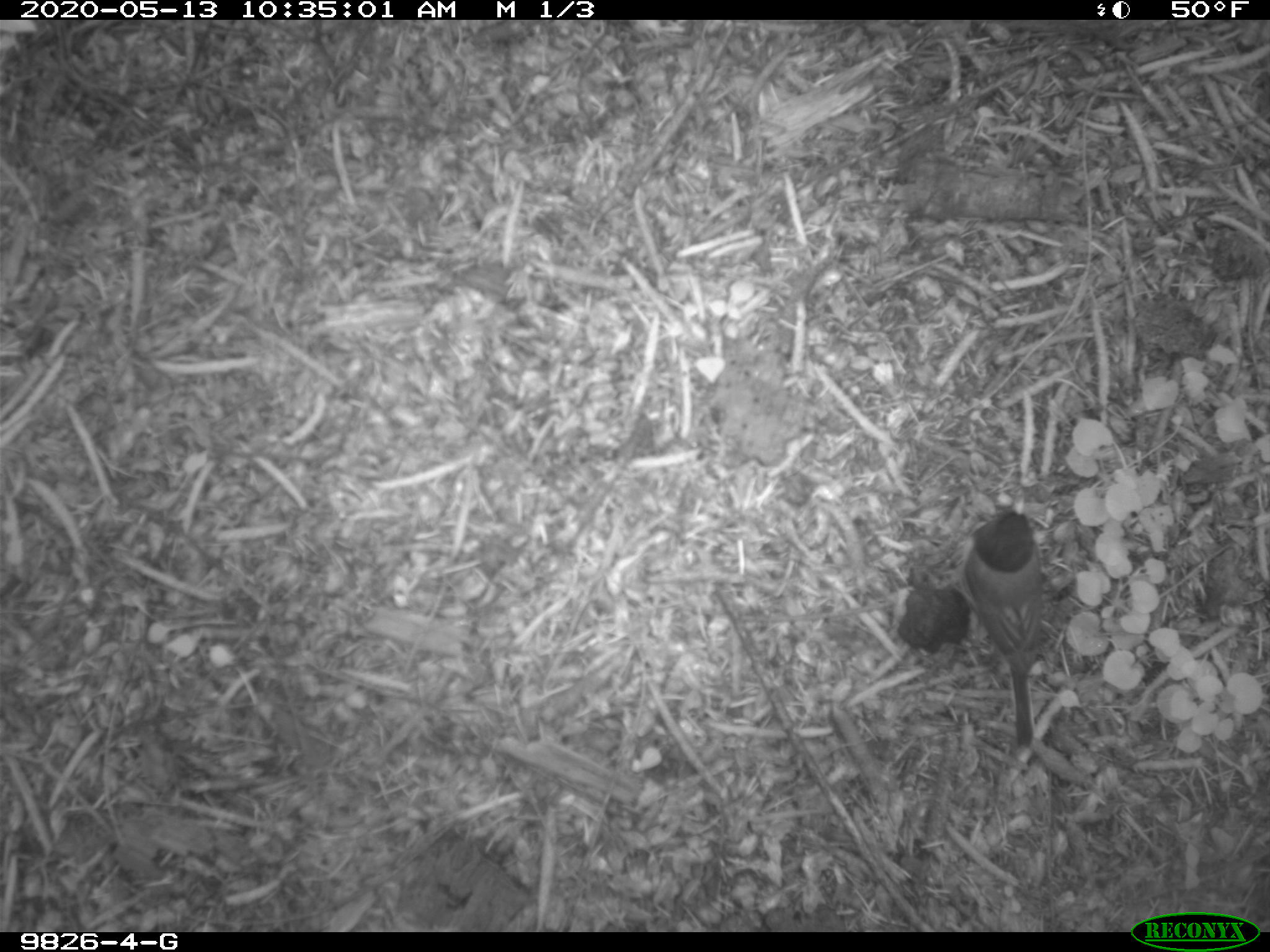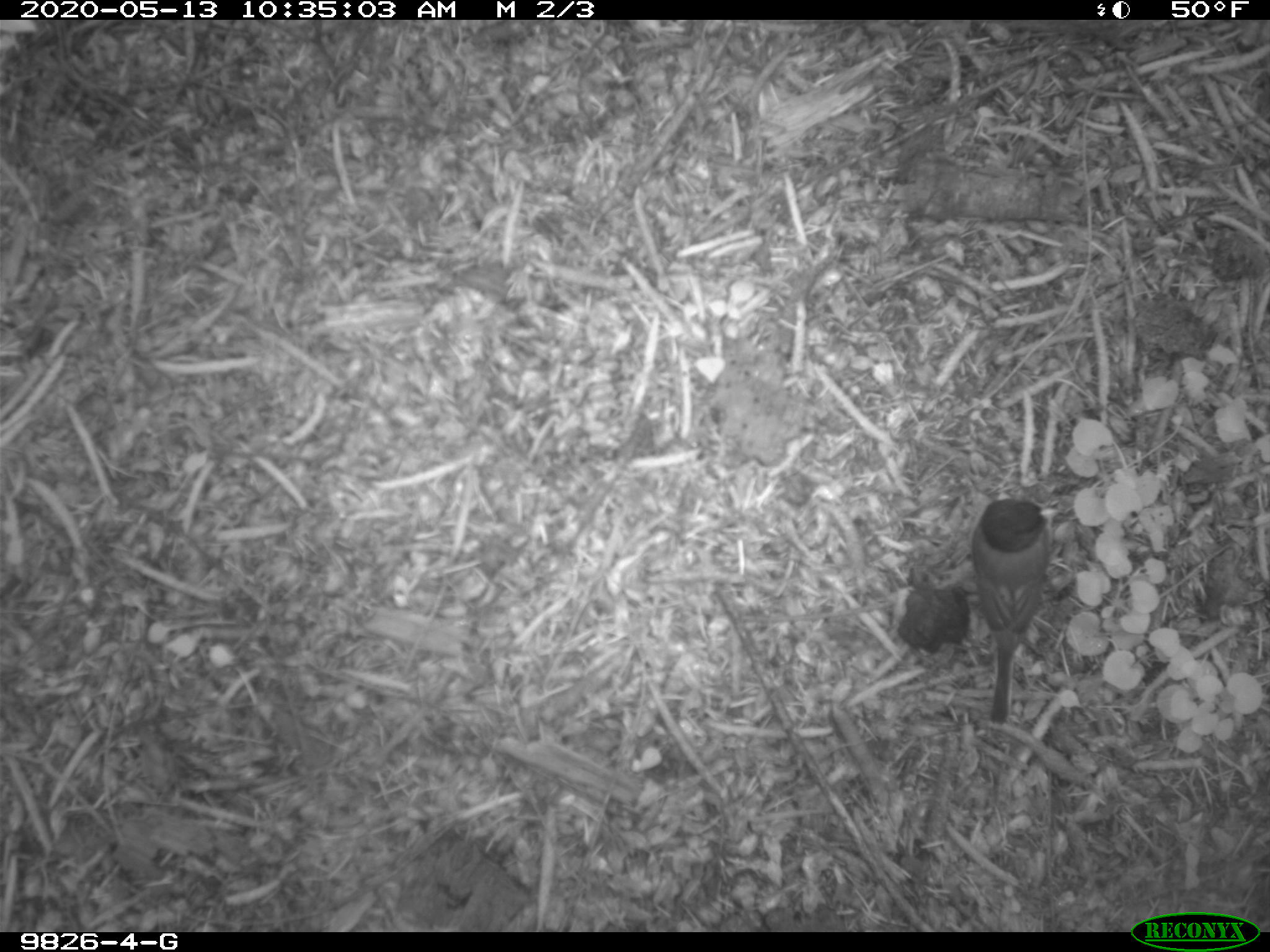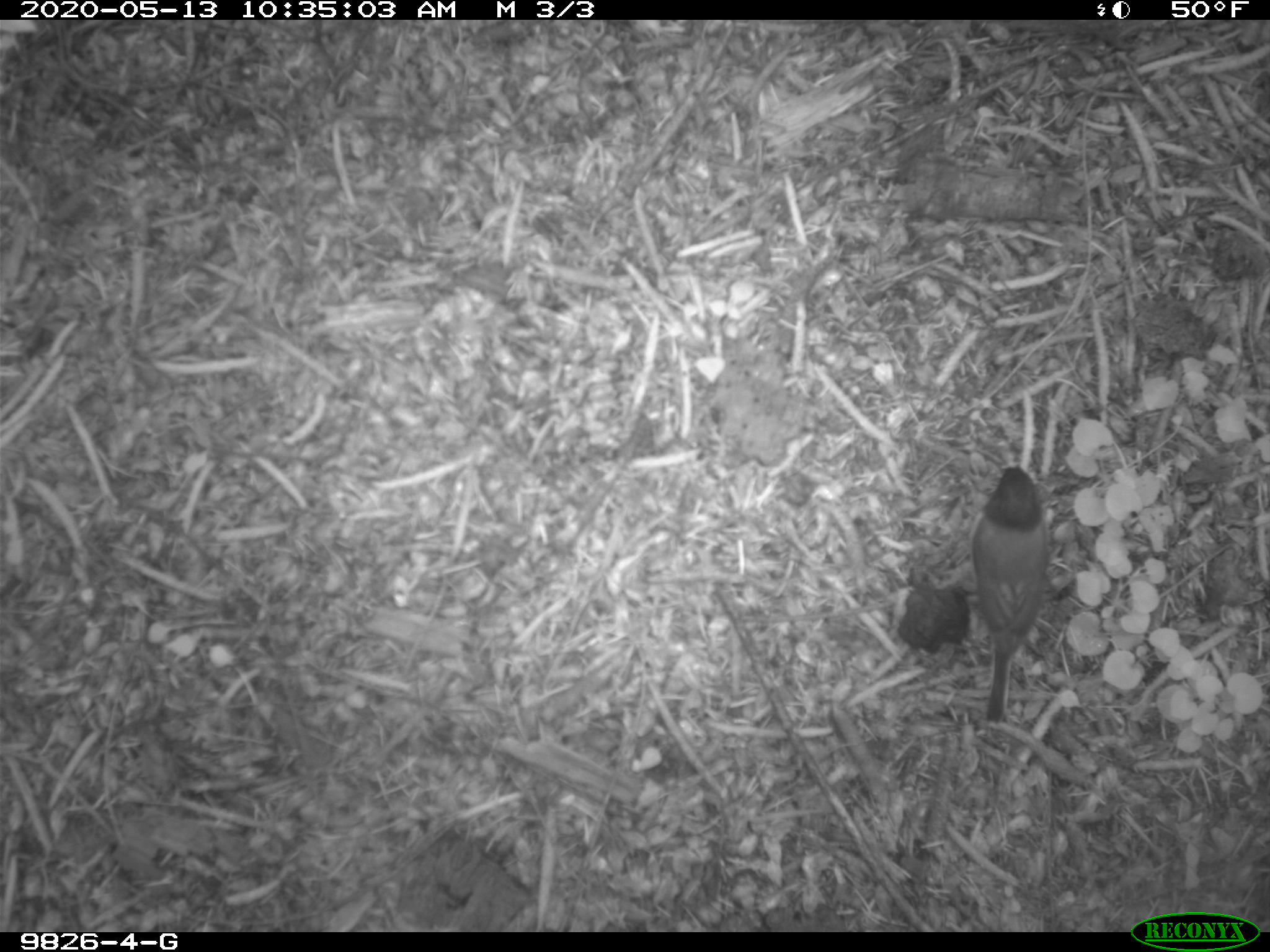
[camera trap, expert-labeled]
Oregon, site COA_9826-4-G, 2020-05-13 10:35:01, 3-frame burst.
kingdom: Animalia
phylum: Chordata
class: Aves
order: Passeriformes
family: Passerellidae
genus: Junco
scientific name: Junco hyemalis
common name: dark-eyed junco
Dark-eyed junco (Junco hyemalis).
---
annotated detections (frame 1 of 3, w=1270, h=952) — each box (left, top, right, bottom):
dark-eyed junco: (961, 500, 1060, 755)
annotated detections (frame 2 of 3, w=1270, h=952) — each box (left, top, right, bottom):
dark-eyed junco: (959, 490, 1059, 727)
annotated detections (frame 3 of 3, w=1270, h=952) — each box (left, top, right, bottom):
dark-eyed junco: (957, 462, 1057, 720)